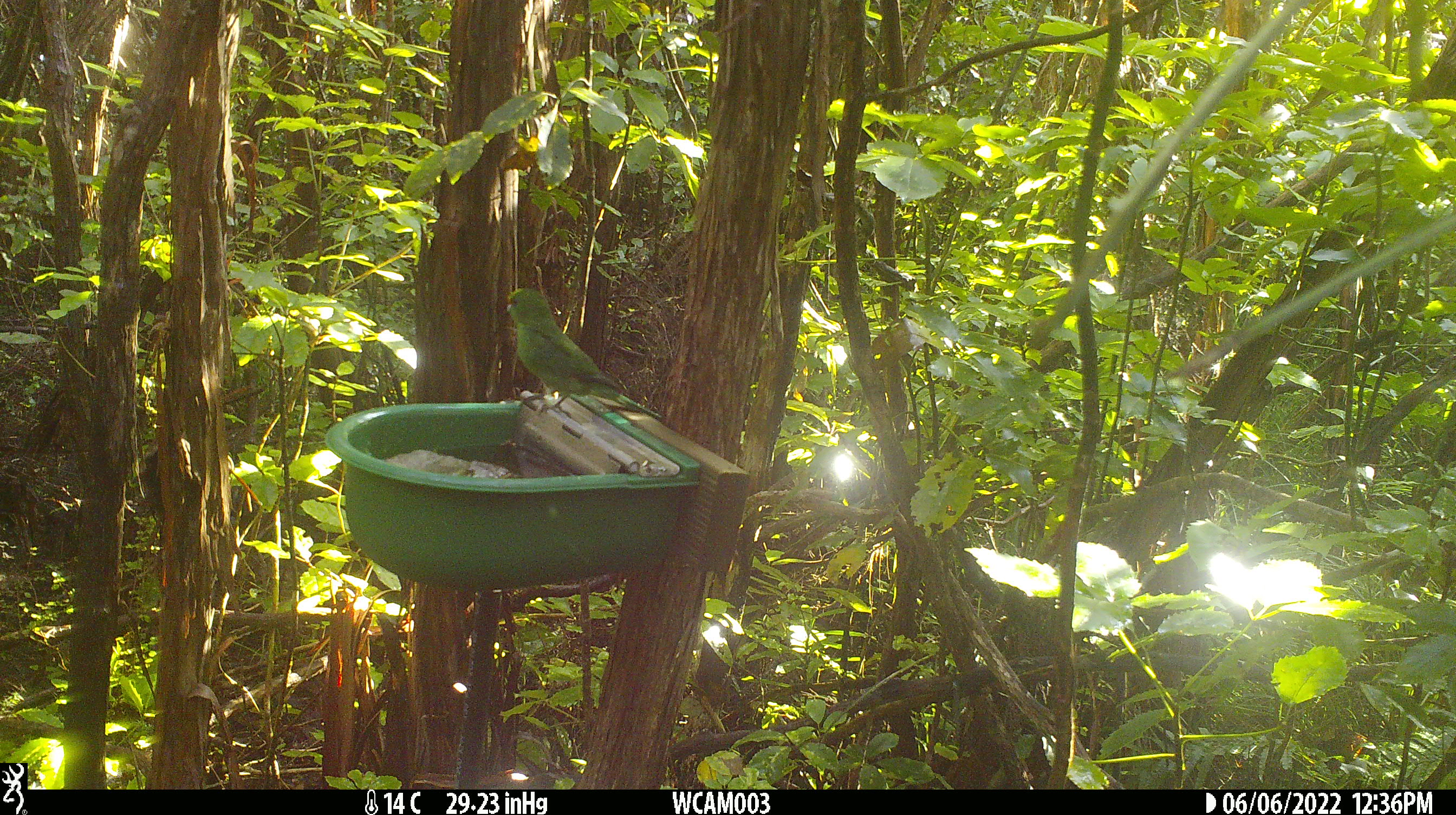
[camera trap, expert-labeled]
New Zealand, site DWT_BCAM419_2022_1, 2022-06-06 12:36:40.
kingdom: Animalia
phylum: Chordata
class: Aves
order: Psittaciformes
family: Psittaculidae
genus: Cyanoramphus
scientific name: Cyanoramphus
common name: parakeet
Parakeet (Cyanoramphus).